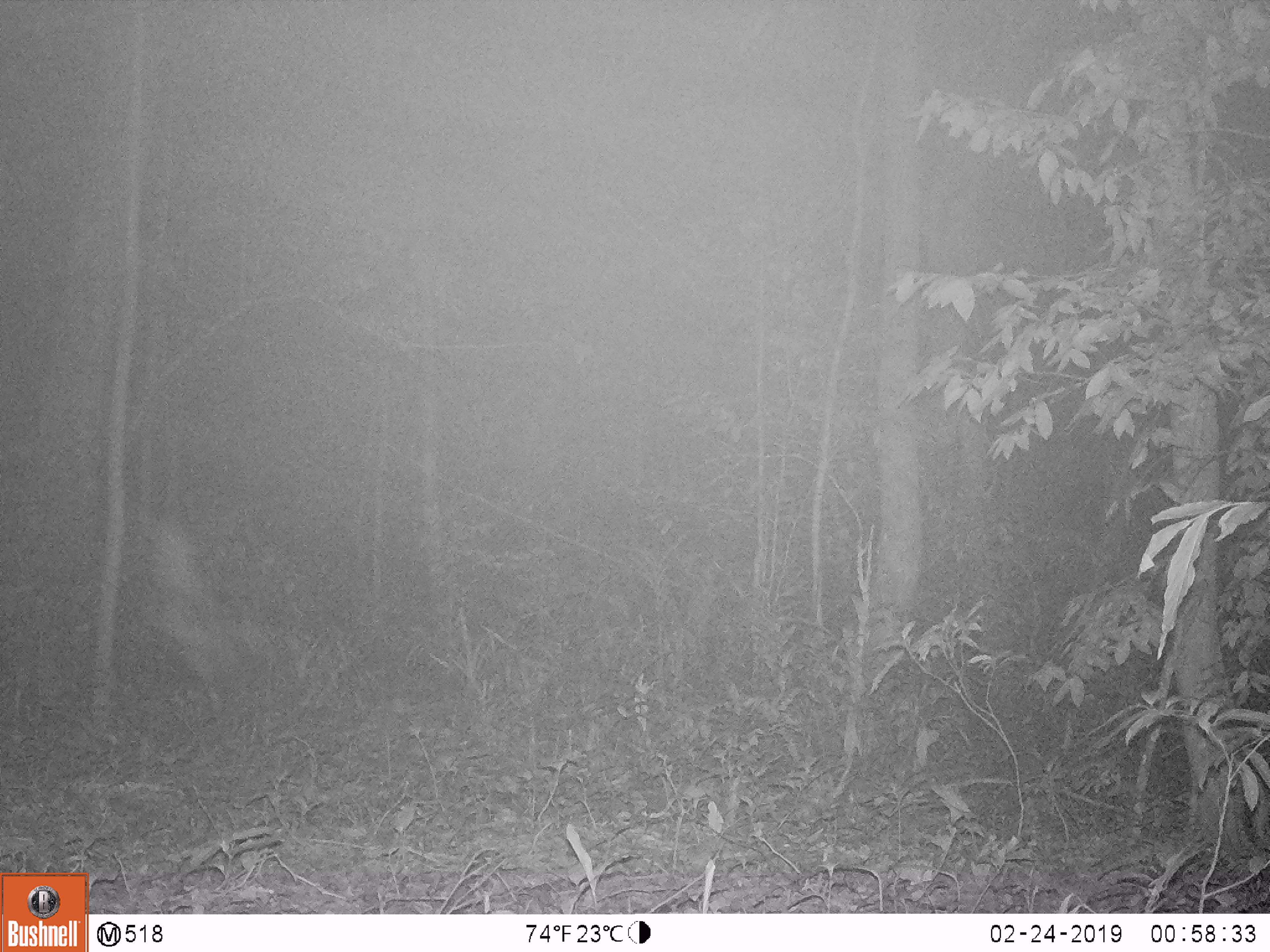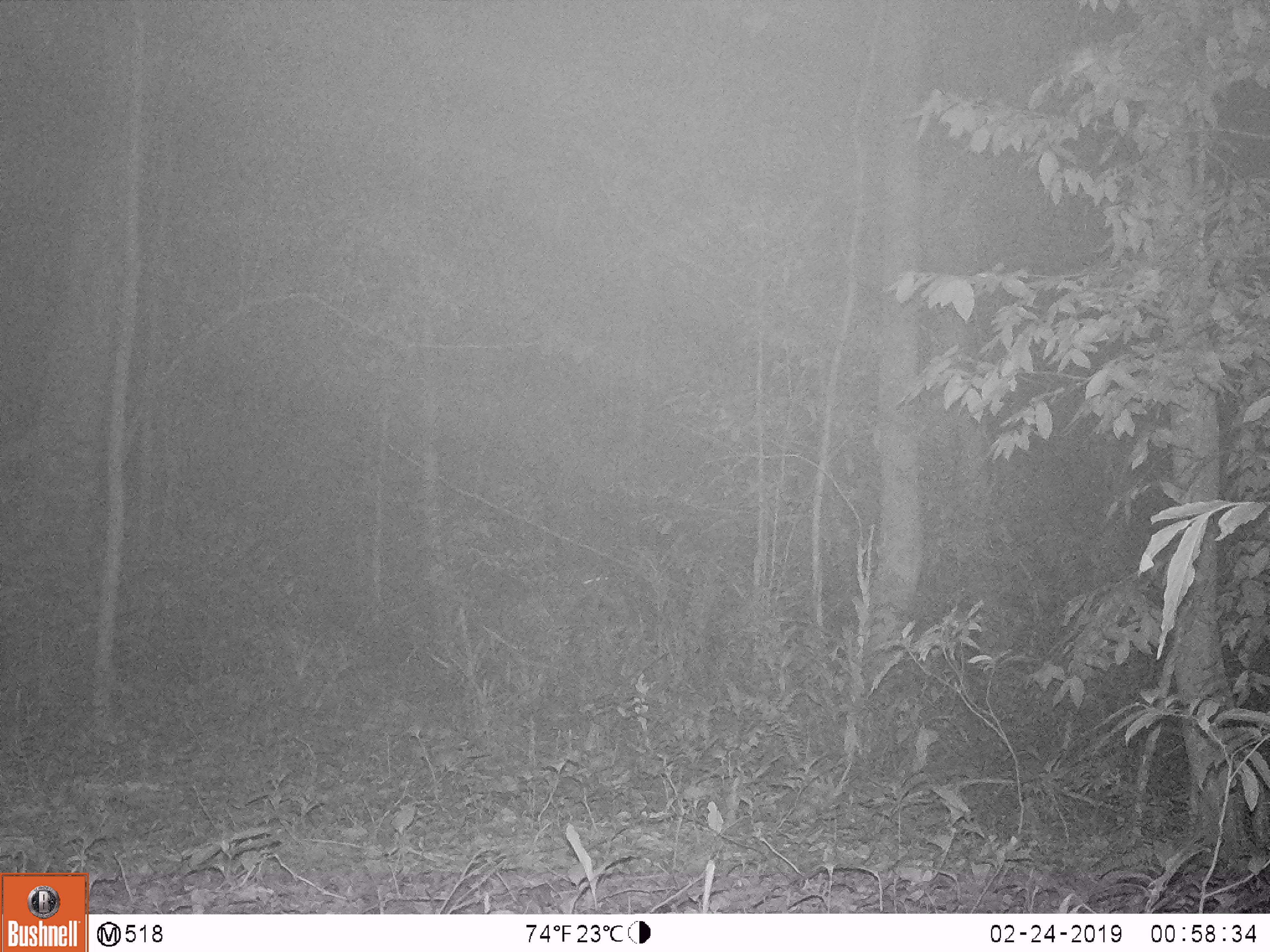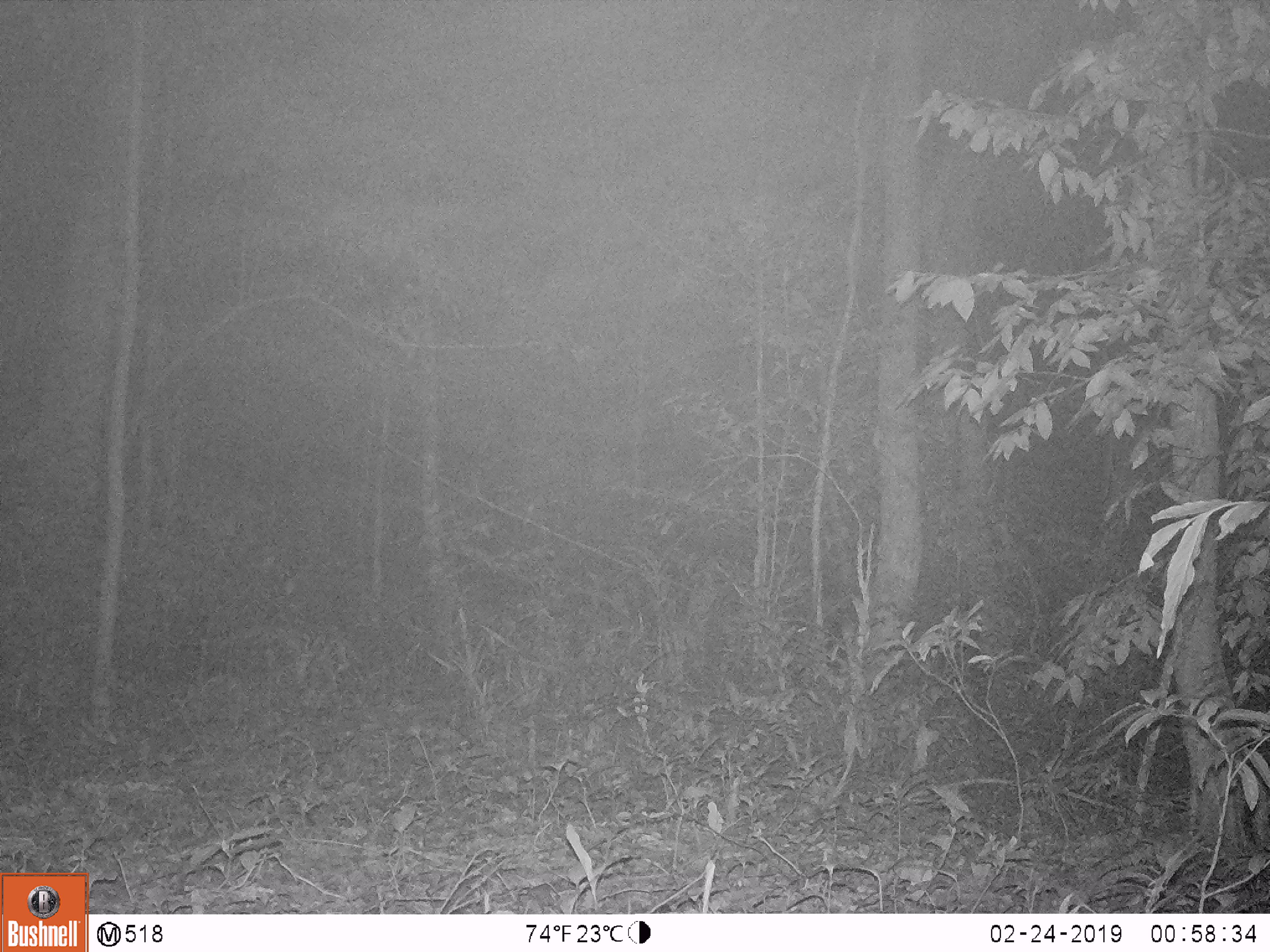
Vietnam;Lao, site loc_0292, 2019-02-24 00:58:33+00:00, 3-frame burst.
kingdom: Animalia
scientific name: Animalia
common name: animal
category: unidentified animal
Unidentified animal (animal) (Animalia). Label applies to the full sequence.